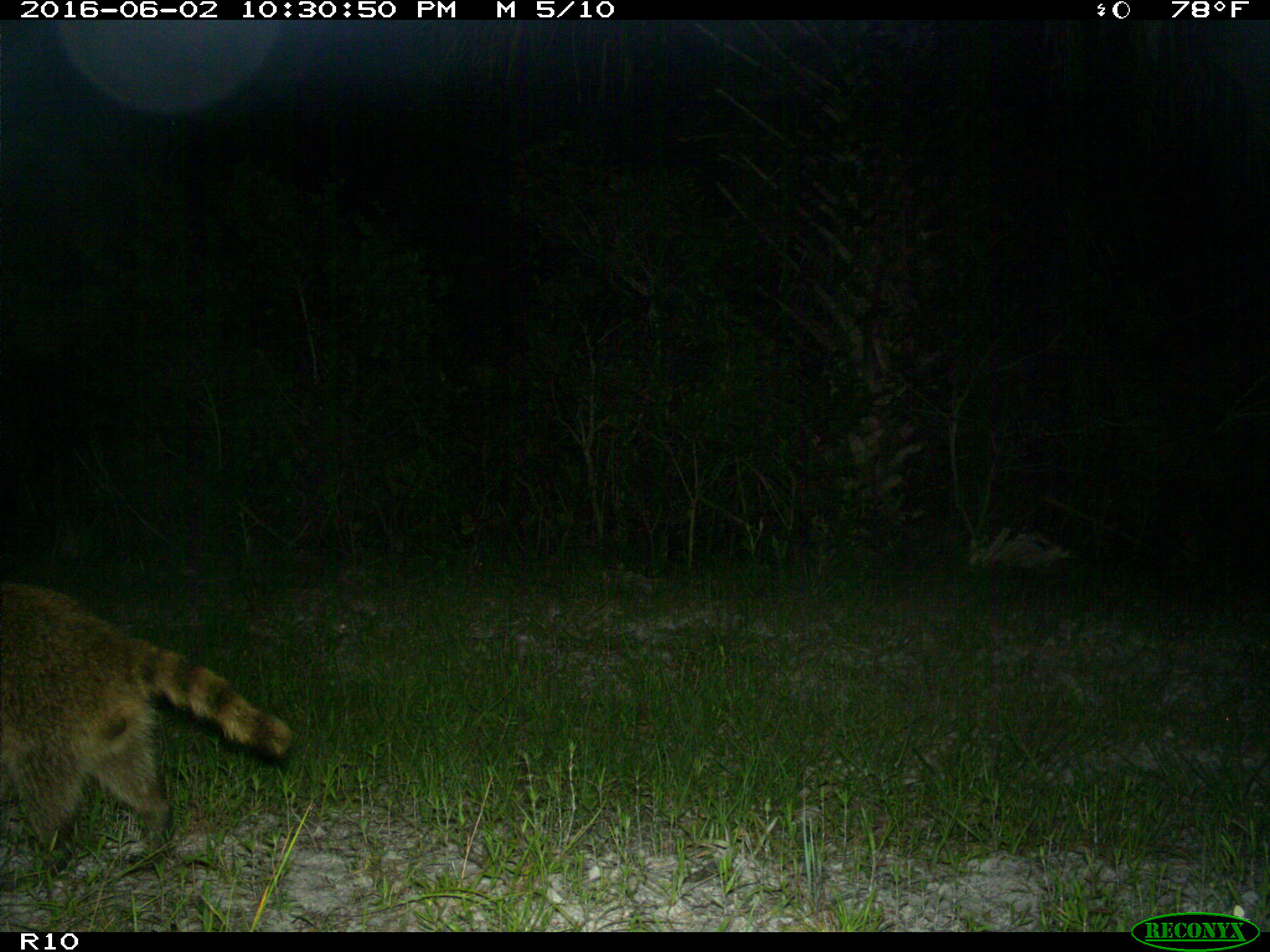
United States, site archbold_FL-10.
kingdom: Animalia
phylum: Chordata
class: Mammalia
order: Carnivora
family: Procyonidae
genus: Procyon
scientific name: Procyon lotor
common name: common raccoon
Procyon lotor (common raccoon).